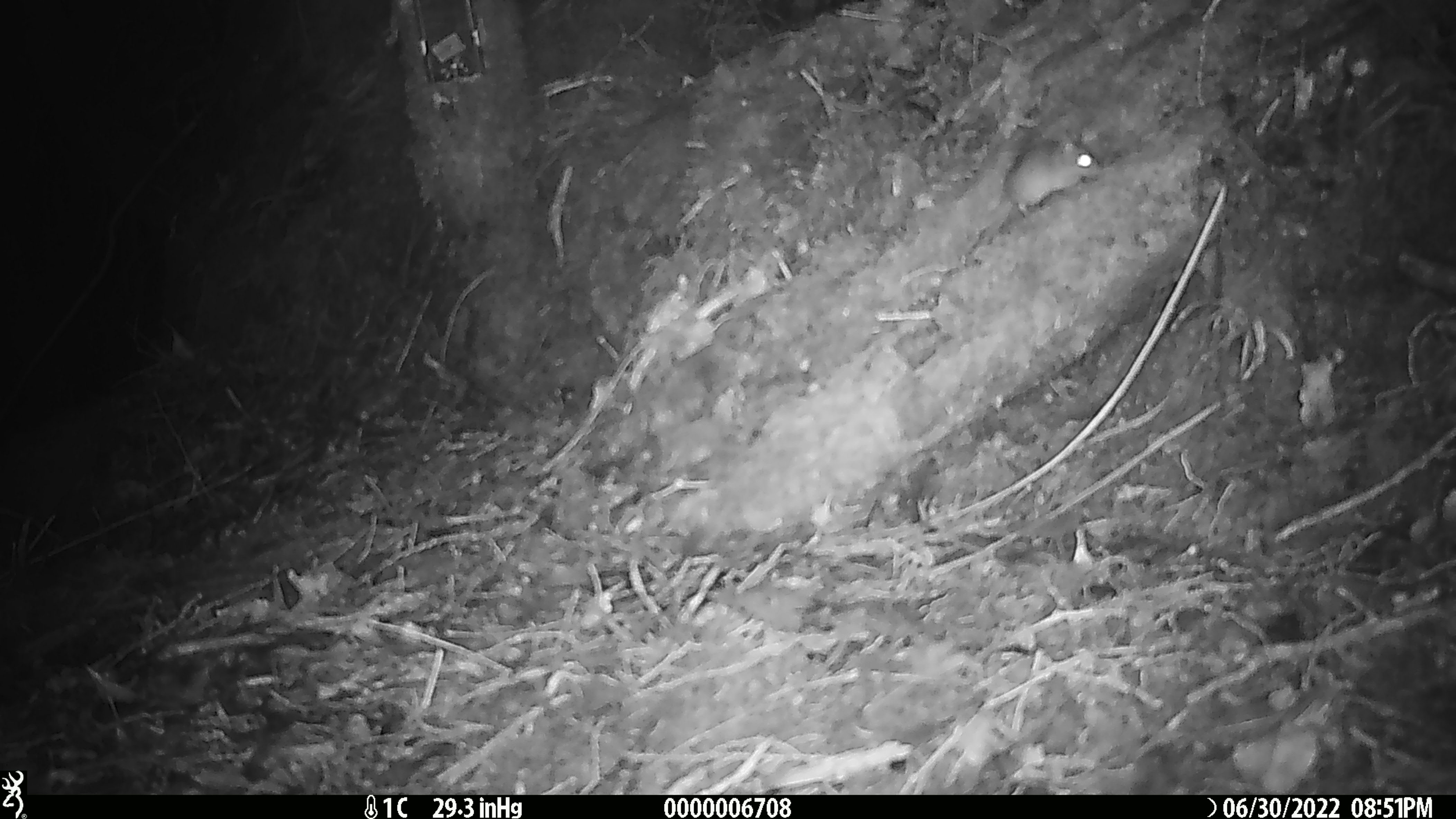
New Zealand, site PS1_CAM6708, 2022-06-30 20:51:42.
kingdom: Animalia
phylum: Chordata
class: Mammalia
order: Rodentia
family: Muridae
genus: Mus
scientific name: Mus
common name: mouse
Mouse (Mus).